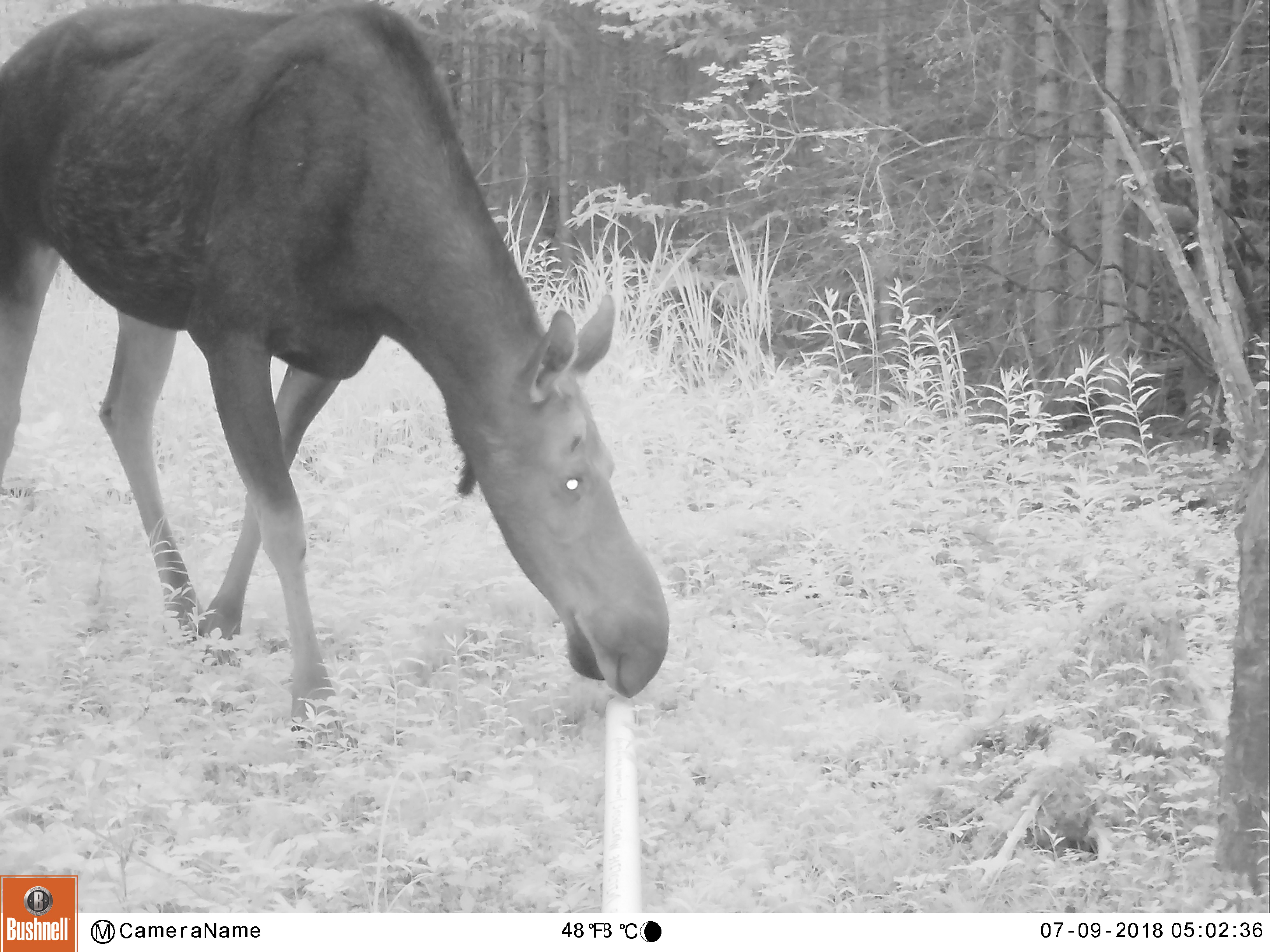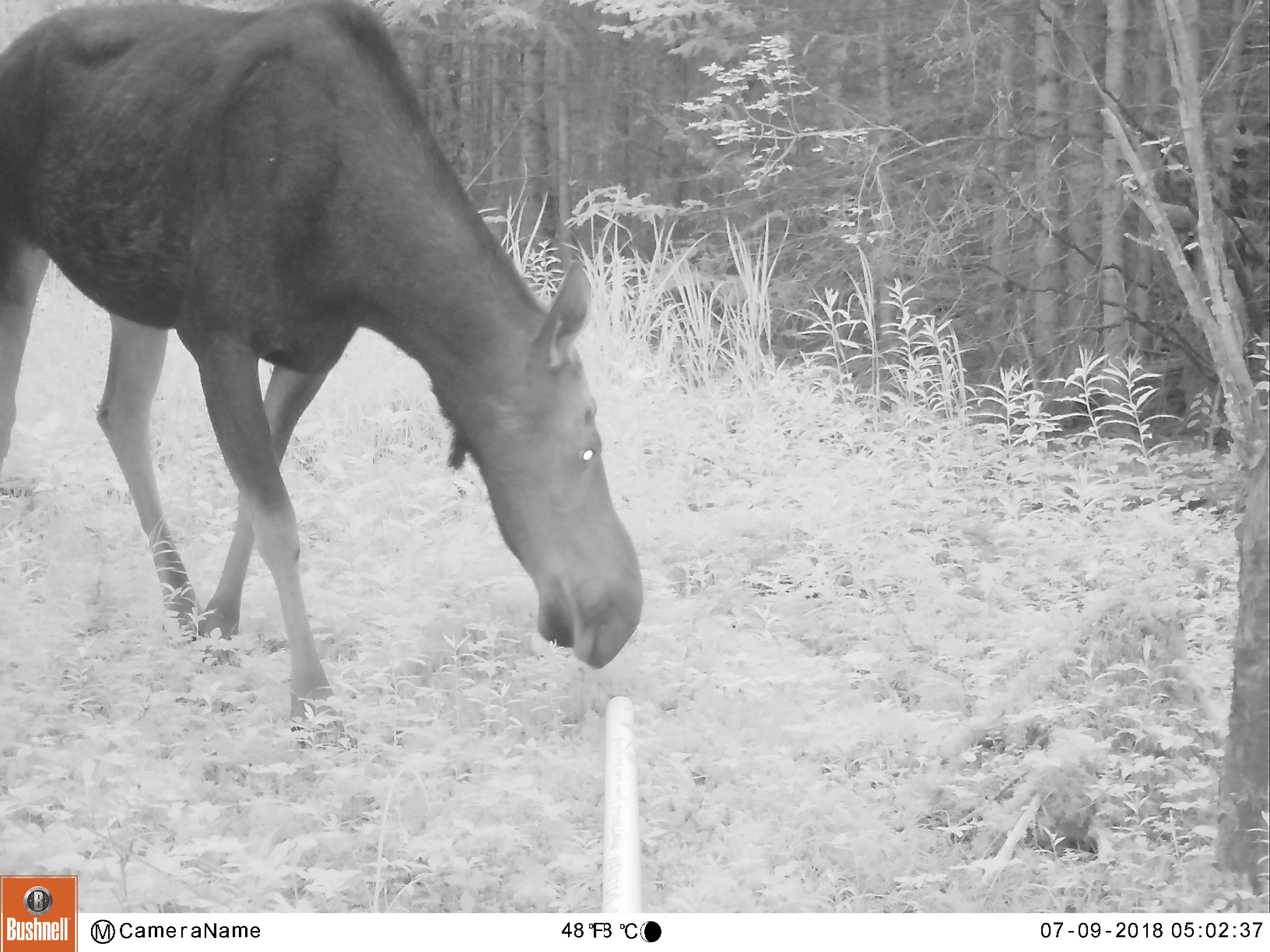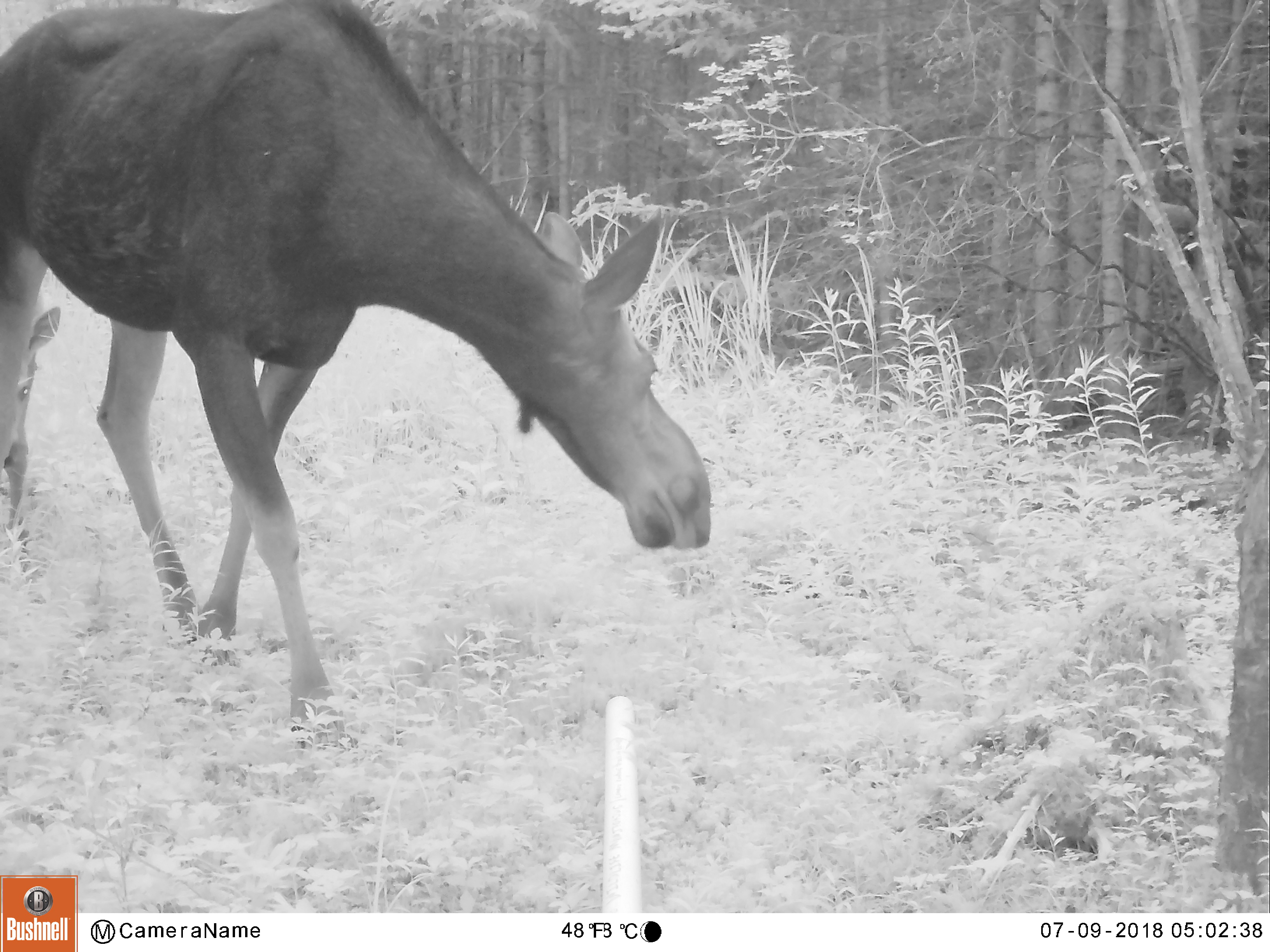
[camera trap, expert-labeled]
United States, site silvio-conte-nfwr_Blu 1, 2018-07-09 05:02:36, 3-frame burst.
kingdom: Animalia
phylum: Chordata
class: Mammalia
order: Artiodactyla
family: Cervidae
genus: Alces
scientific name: Alces alces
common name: moose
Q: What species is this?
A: Moose (Alces alces).